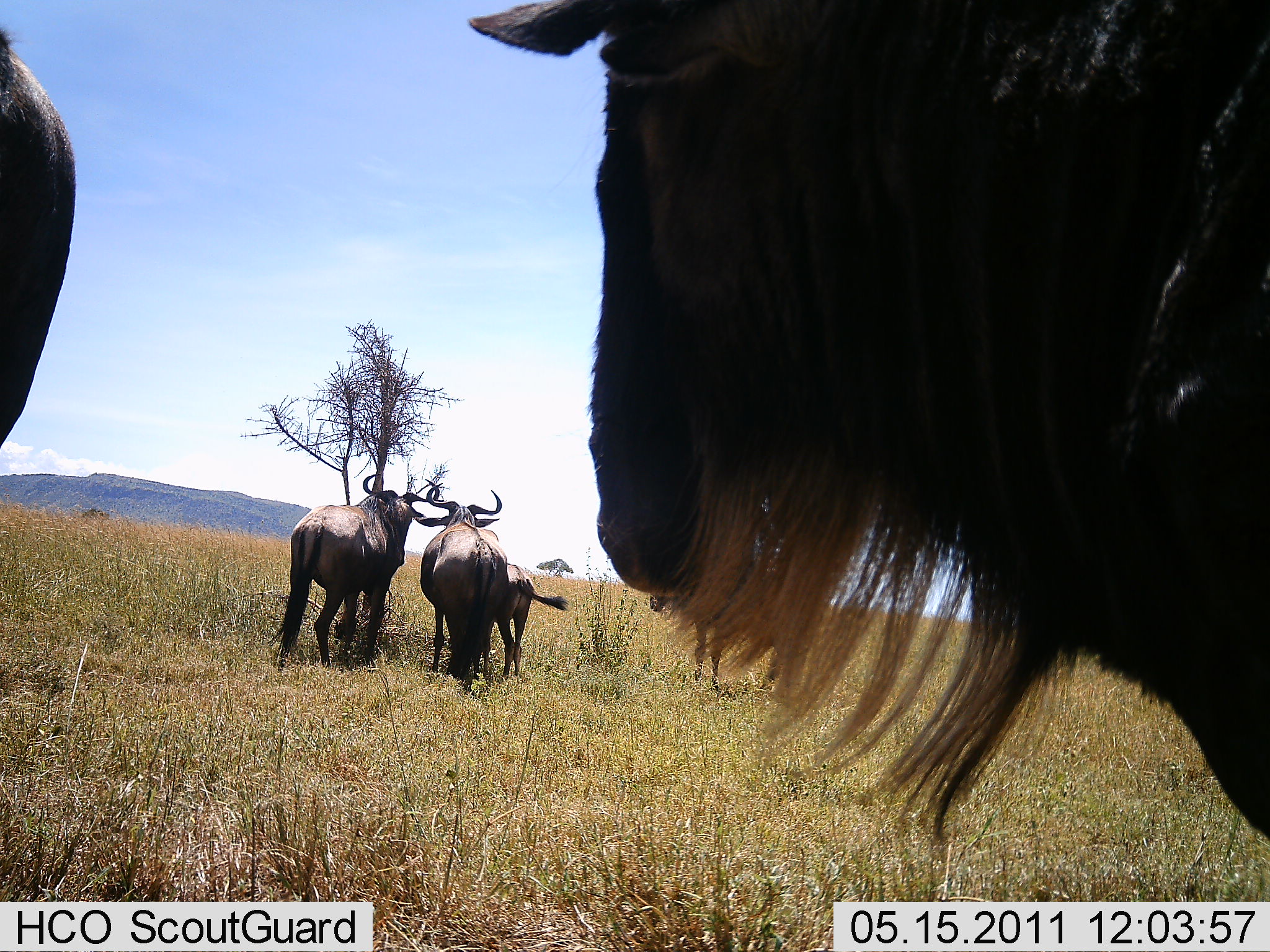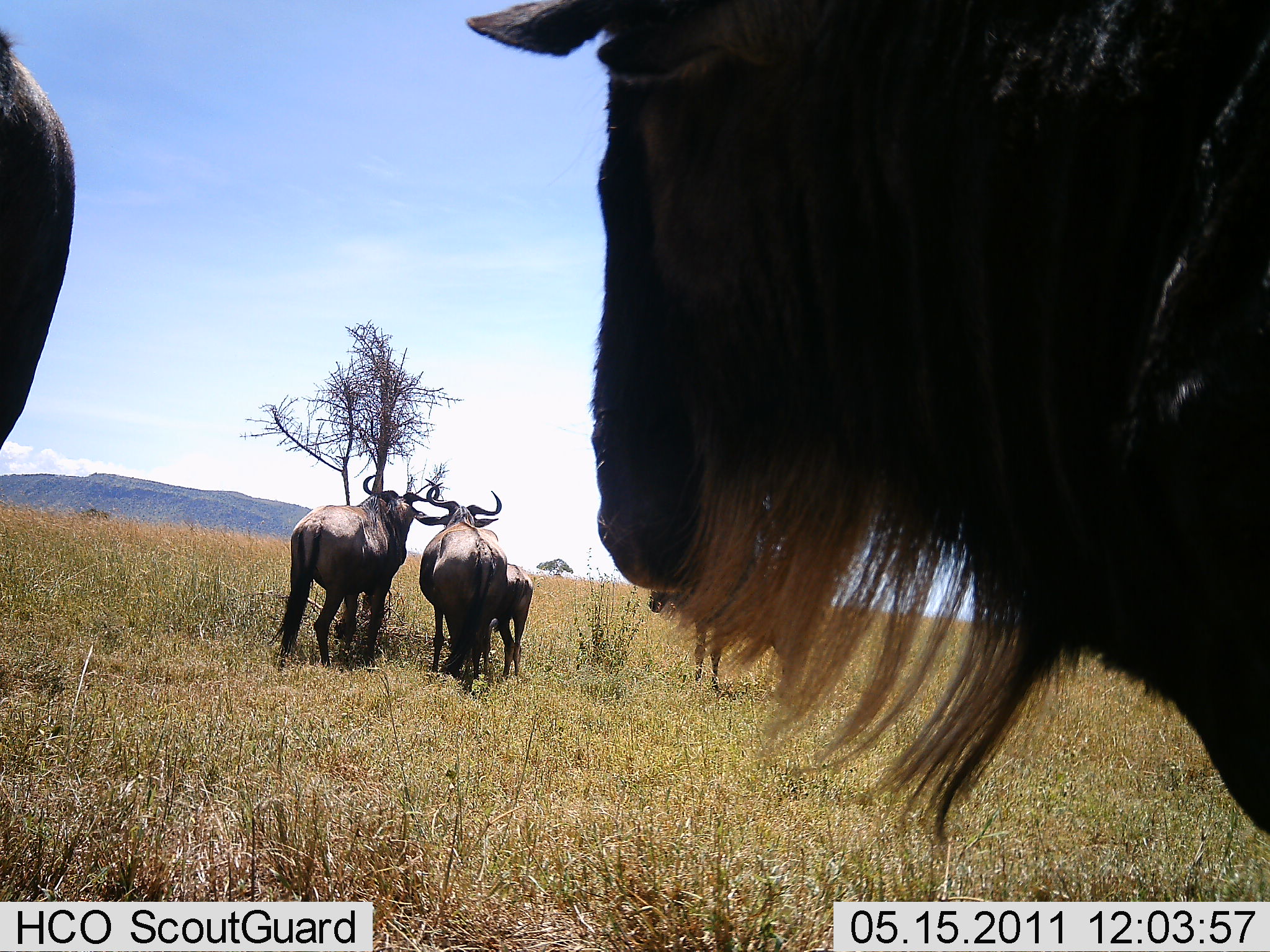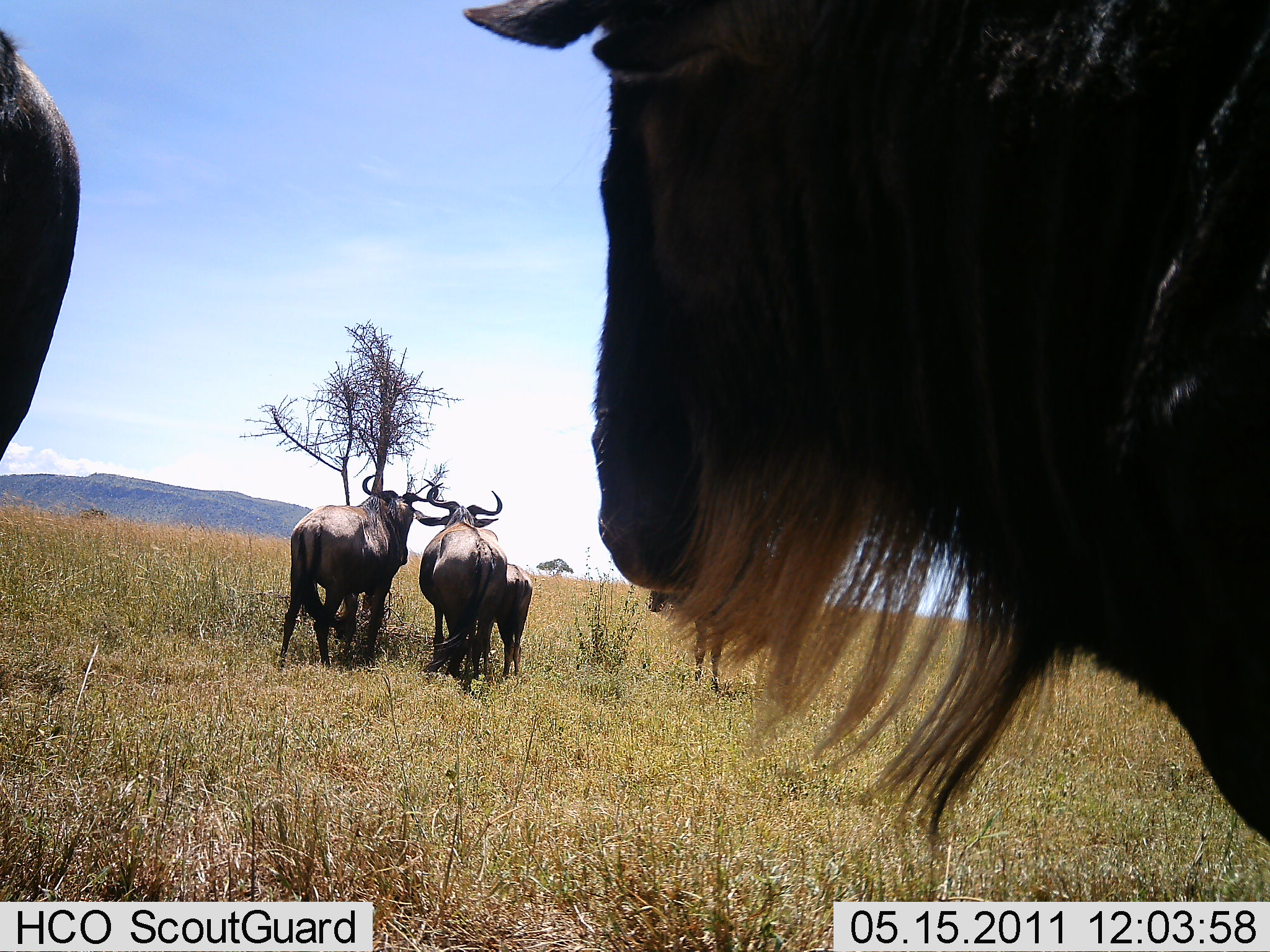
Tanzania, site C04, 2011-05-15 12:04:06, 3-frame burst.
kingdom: Animalia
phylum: Chordata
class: Mammalia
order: Artiodactyla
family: Bovidae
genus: Connochaetes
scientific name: Connochaetes taurinus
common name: blue wildebeest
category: wildebeest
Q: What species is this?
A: Wildebeest (blue wildebeest) (Connochaetes taurinus).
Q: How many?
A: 6.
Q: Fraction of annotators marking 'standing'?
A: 100%.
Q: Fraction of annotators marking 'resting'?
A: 0%.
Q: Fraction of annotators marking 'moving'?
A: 0%.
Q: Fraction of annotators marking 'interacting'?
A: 0%.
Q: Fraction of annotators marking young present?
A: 50%.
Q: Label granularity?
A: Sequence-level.